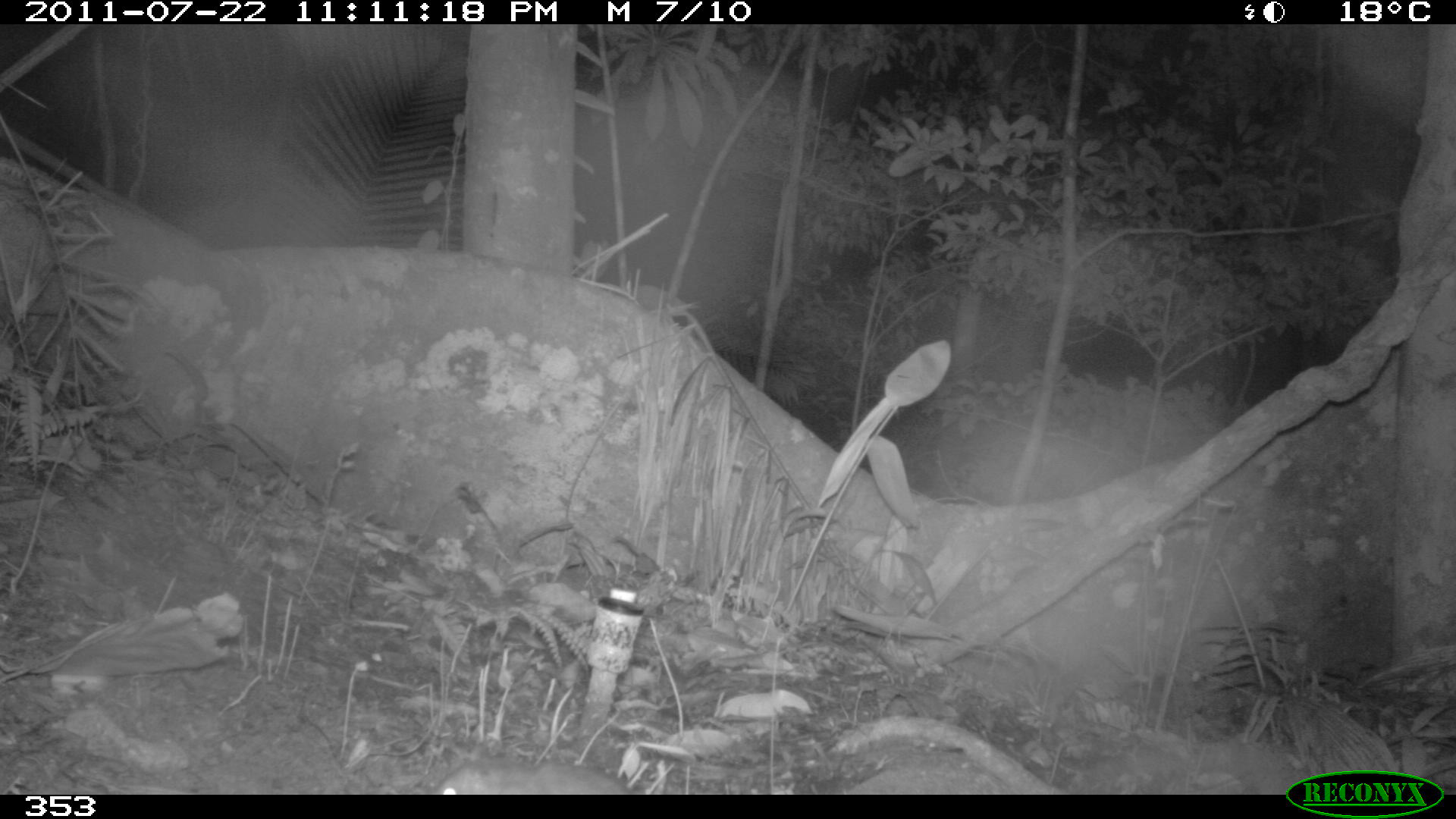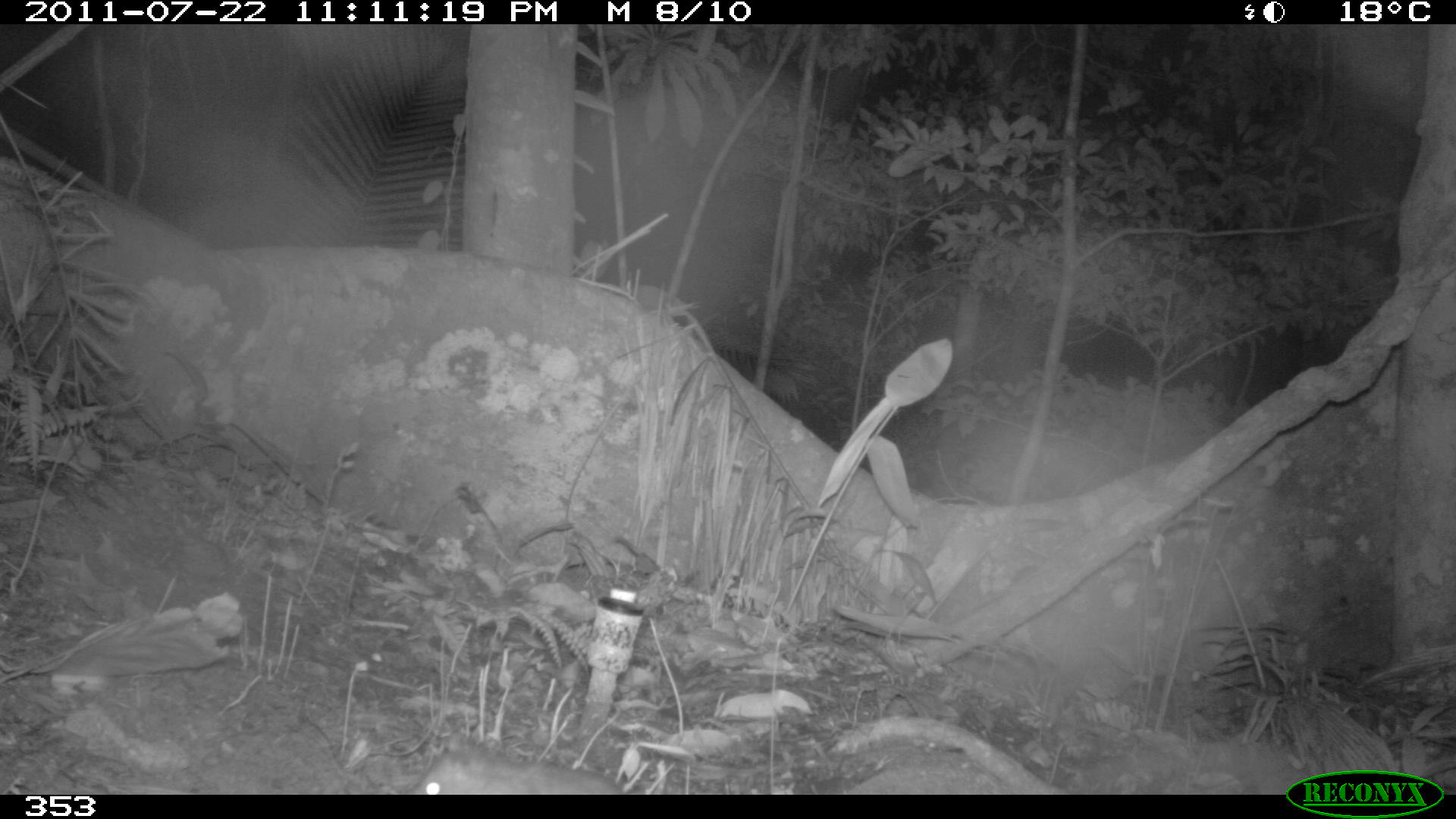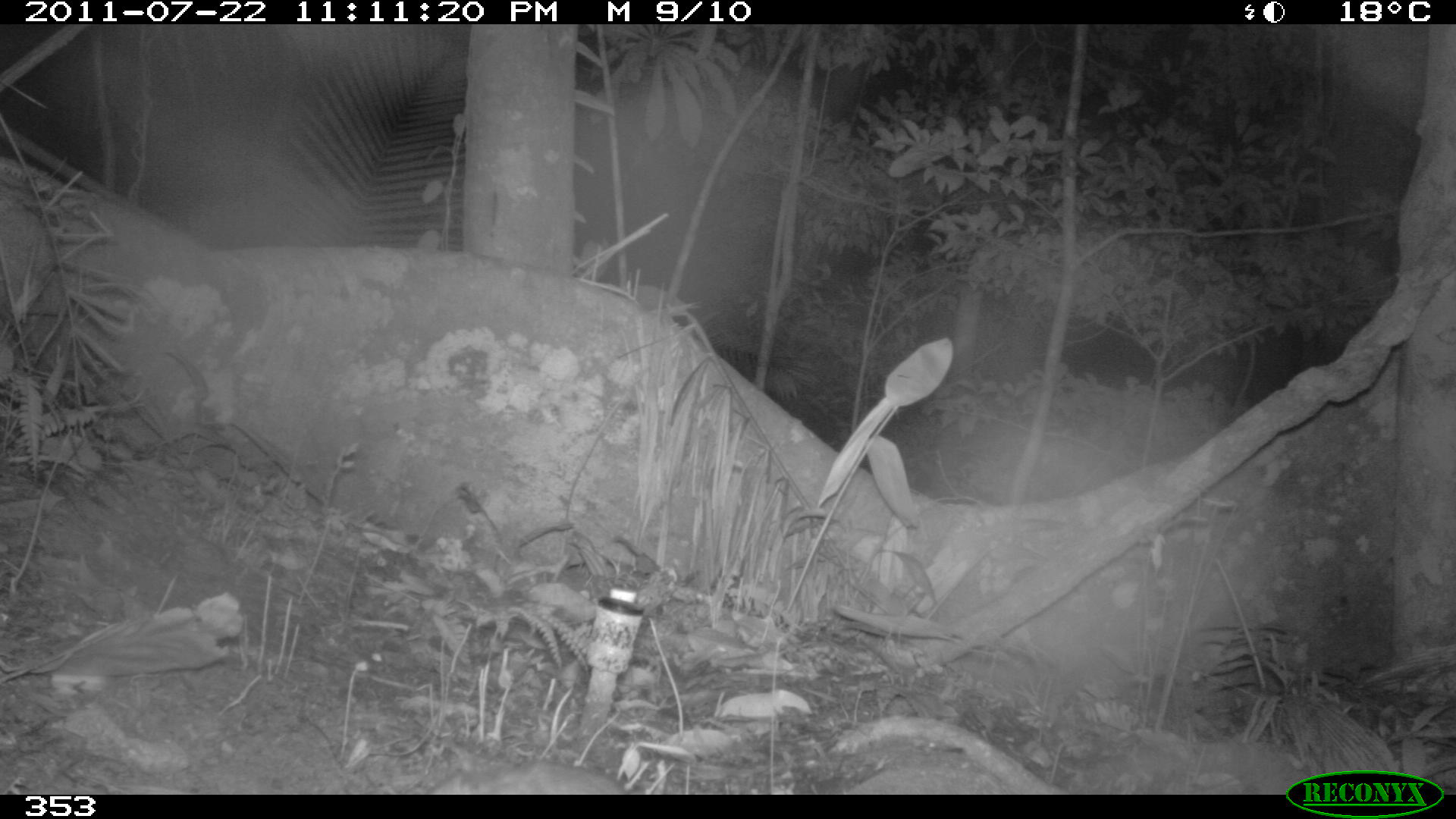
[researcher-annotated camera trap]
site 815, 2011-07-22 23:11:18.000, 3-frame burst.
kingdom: Animalia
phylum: Chordata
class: Mammalia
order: Rodentia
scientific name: Rodentia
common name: rodents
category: unknown rodent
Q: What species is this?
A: Unknown rodent (rodents) (Rodentia).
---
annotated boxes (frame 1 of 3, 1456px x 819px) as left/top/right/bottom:
unknown rodent: 432/760/631/793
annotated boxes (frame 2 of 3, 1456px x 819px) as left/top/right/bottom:
unknown rodent: 397/750/659/792